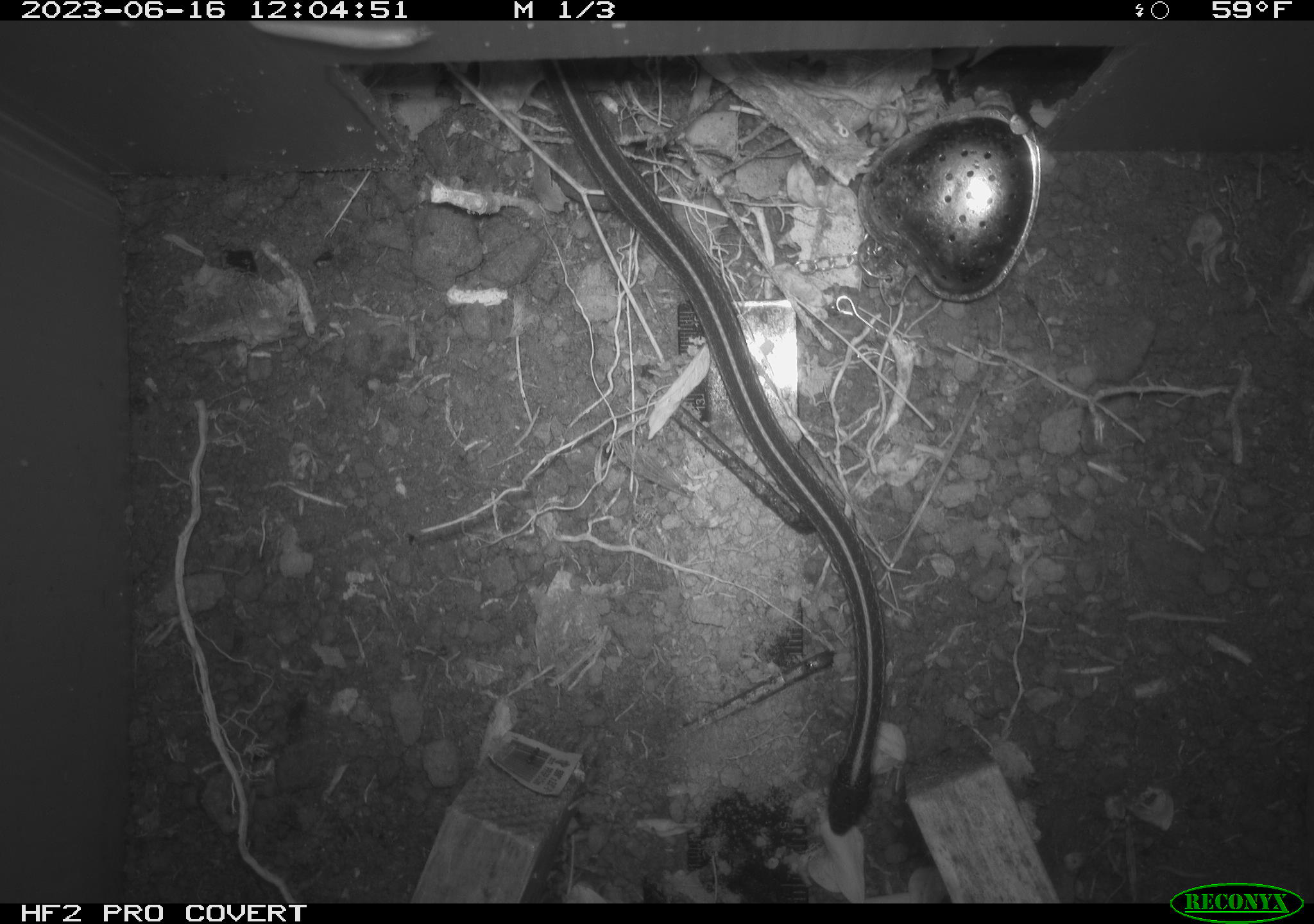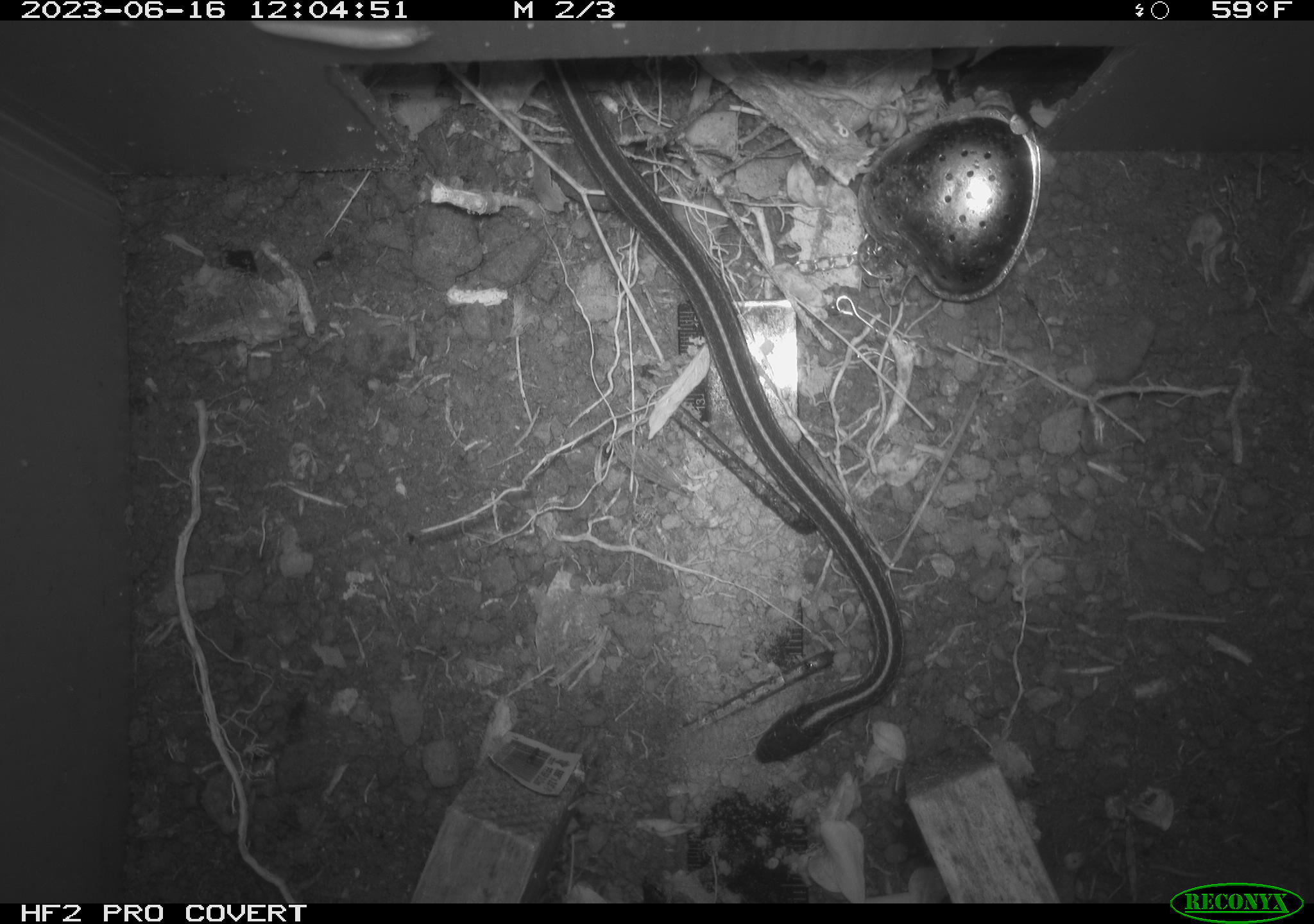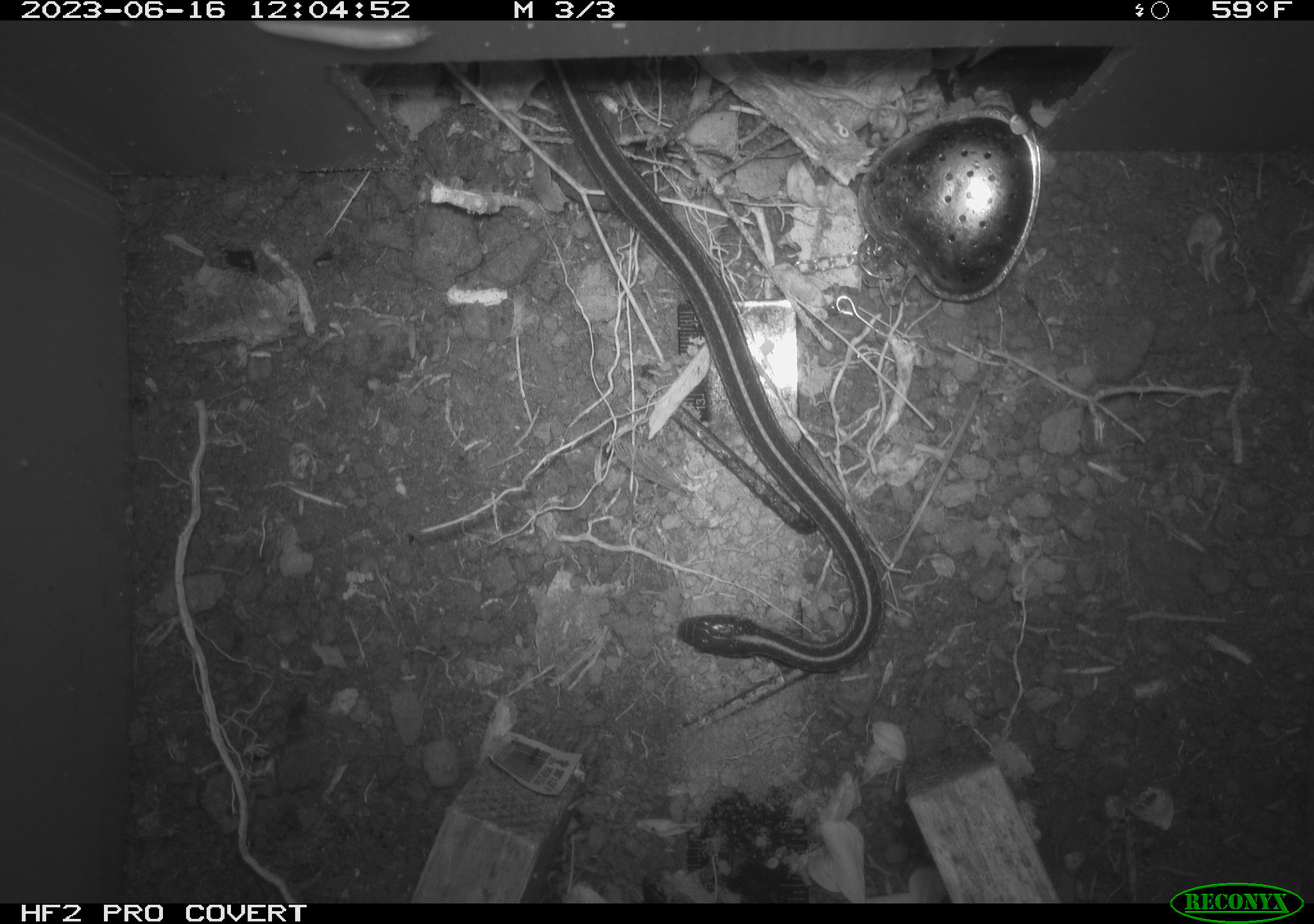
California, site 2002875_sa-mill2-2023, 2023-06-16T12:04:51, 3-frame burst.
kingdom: Animalia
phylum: Chordata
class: Reptilia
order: Squamata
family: Colubridae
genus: Thamnophis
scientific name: Thamnophis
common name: american gartersnakes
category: thamnophis species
Thamnophis species (american gartersnakes) (Thamnophis).